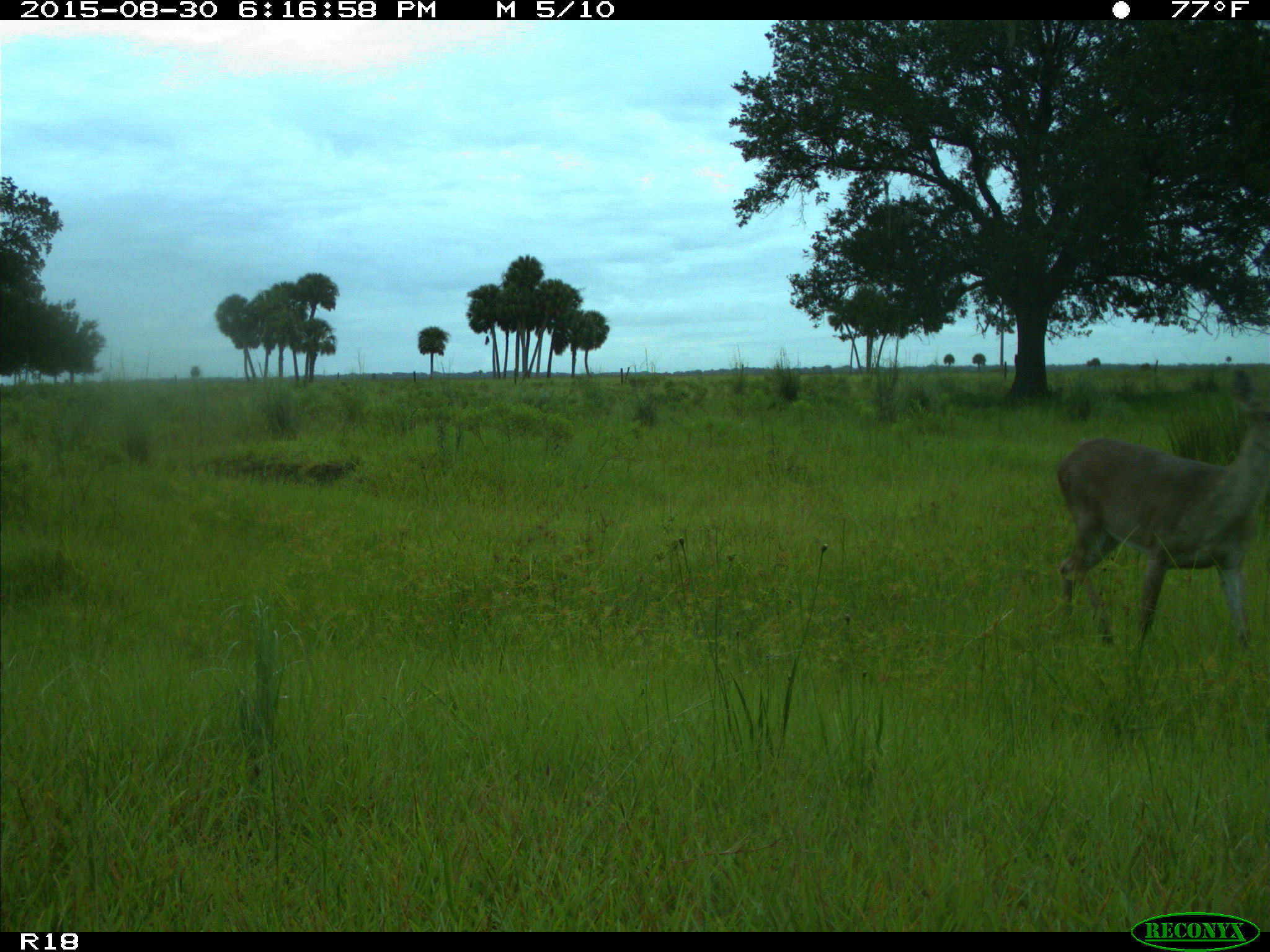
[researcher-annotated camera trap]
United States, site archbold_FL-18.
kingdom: Animalia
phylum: Chordata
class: Mammalia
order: Artiodactyla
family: Cervidae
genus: Odocoileus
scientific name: Odocoileus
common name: deer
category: unidentified deer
Unidentified deer (deer) (Odocoileus).